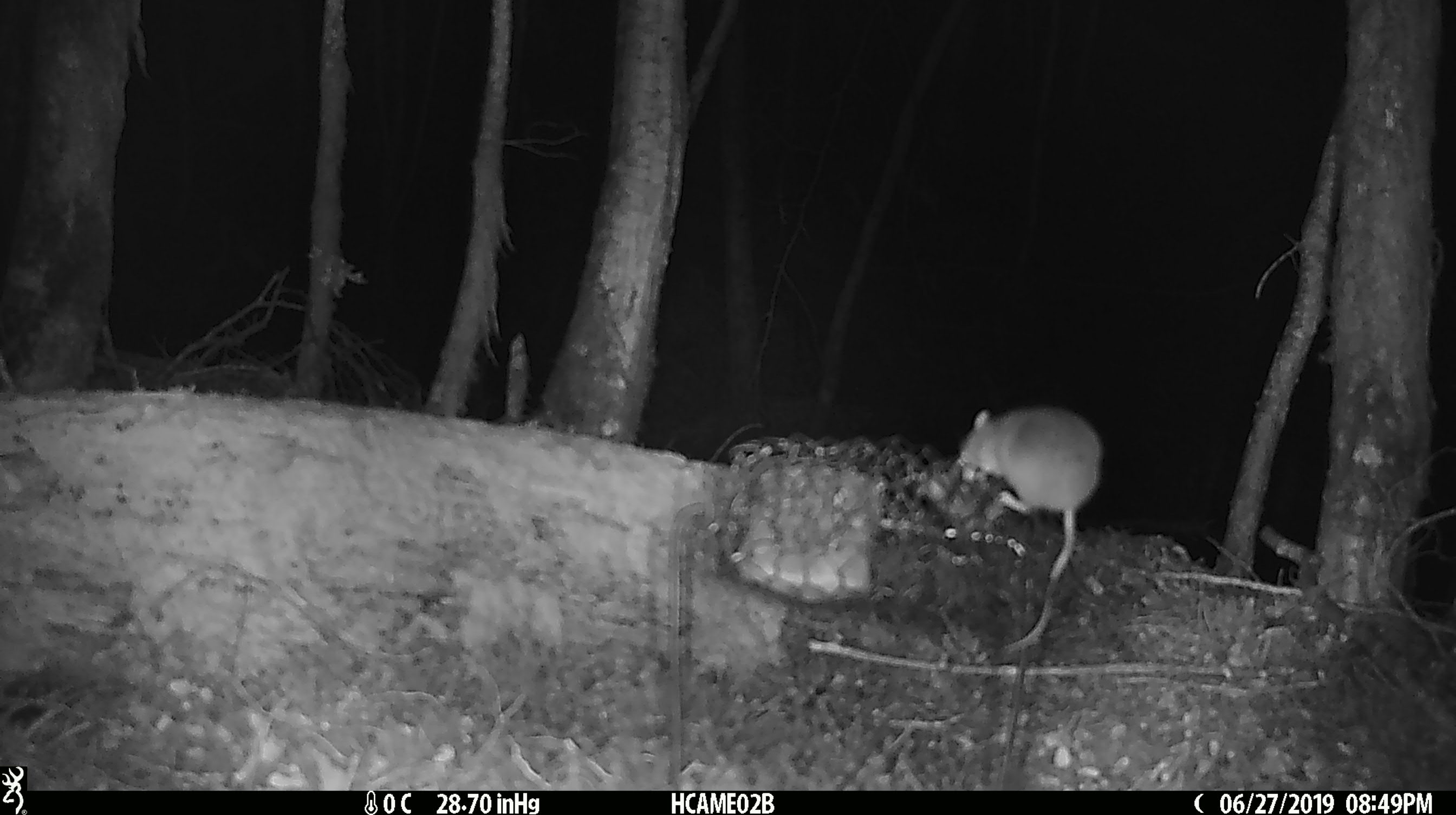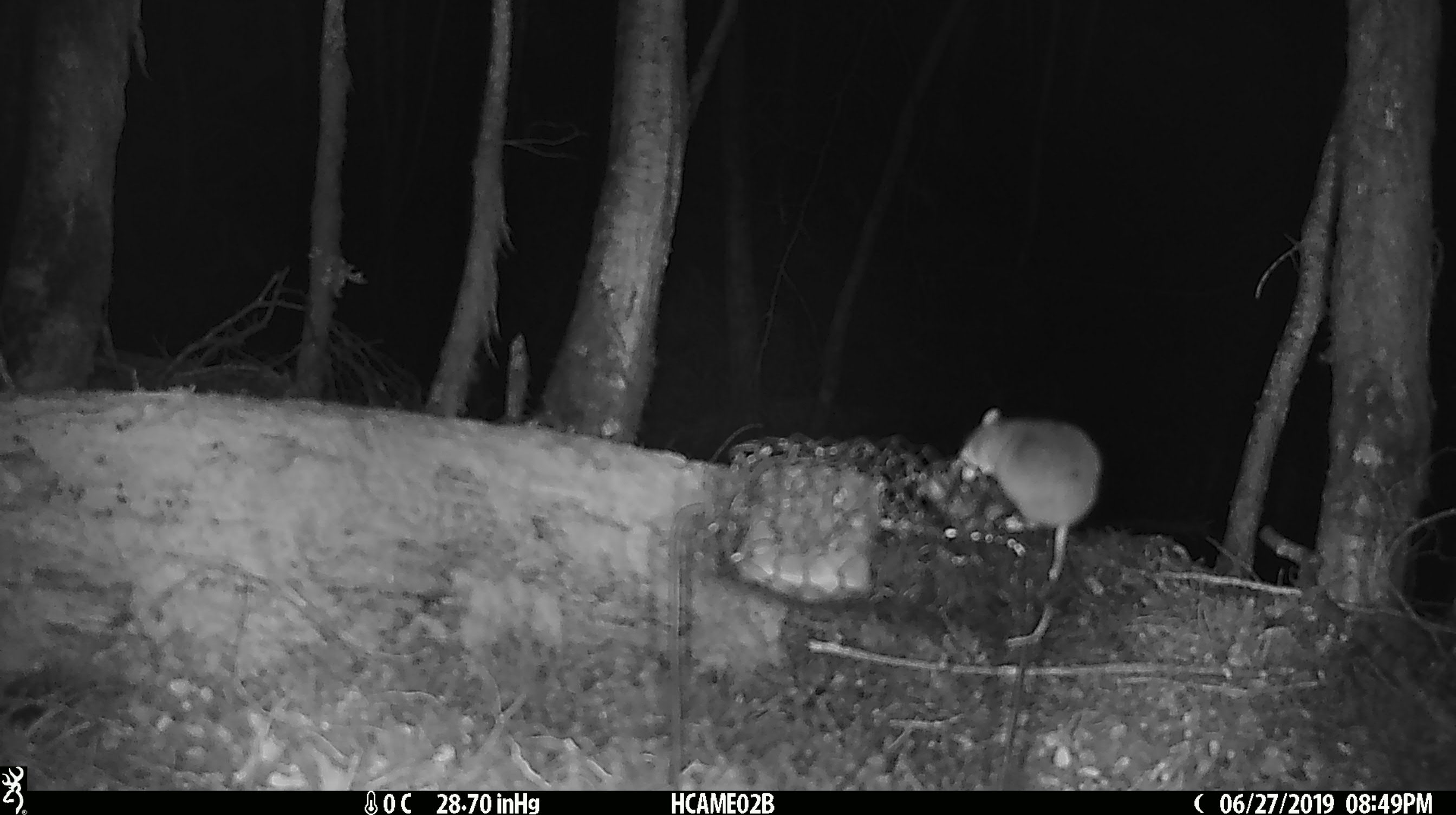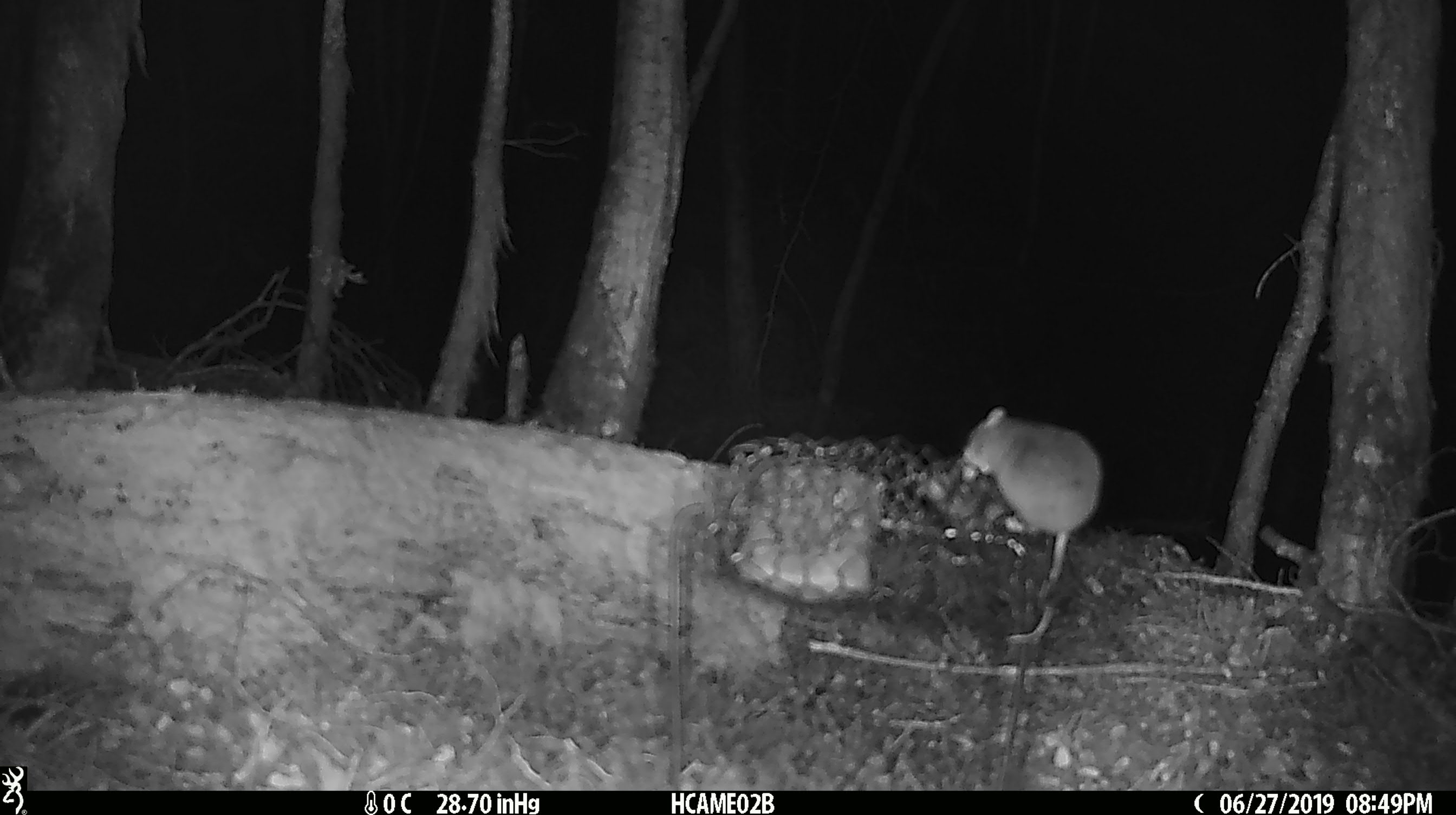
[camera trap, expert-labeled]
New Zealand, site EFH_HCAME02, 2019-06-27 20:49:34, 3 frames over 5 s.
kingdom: Animalia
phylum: Chordata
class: Mammalia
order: Rodentia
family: Muridae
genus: Mus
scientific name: Mus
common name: mouse